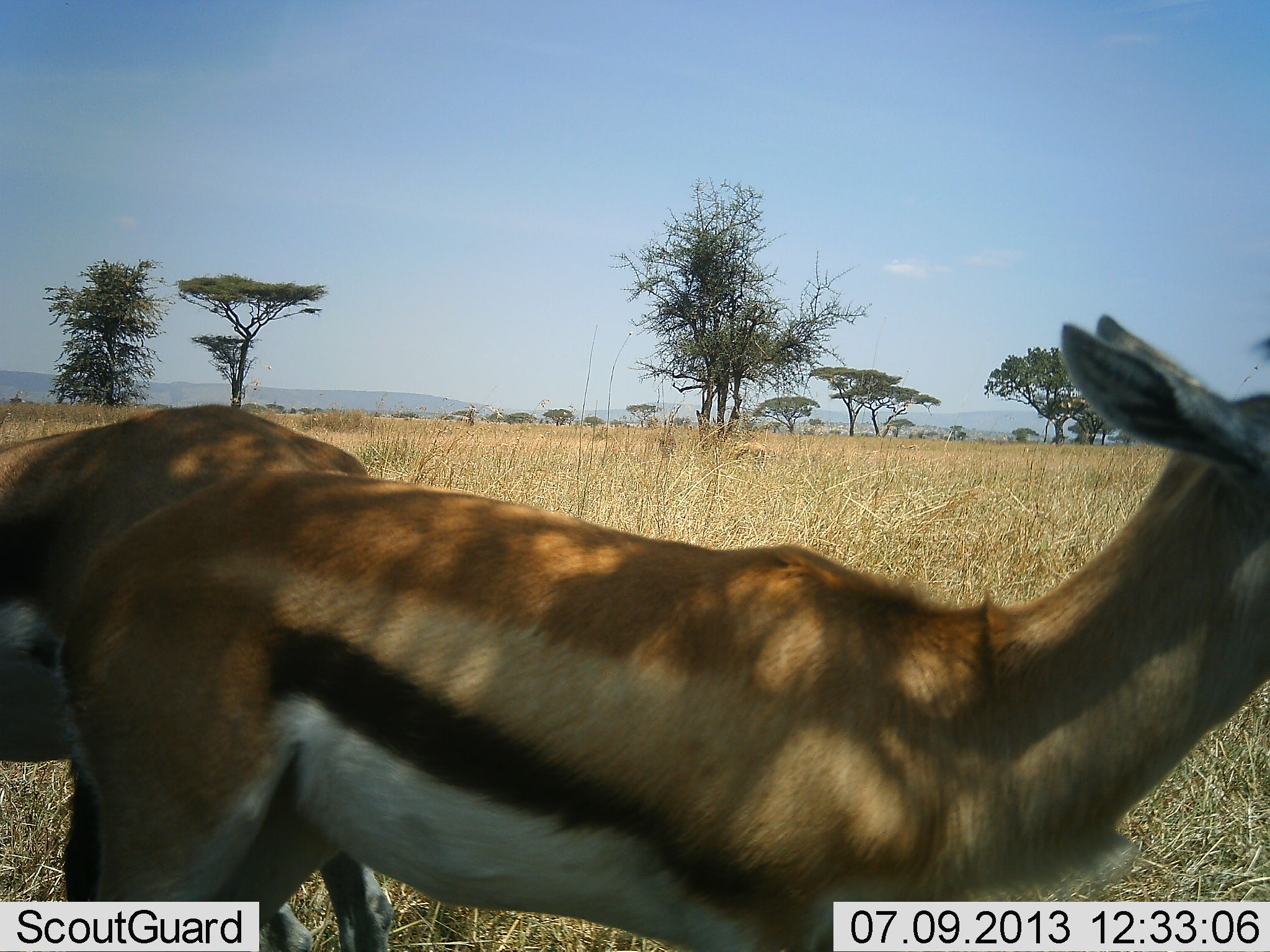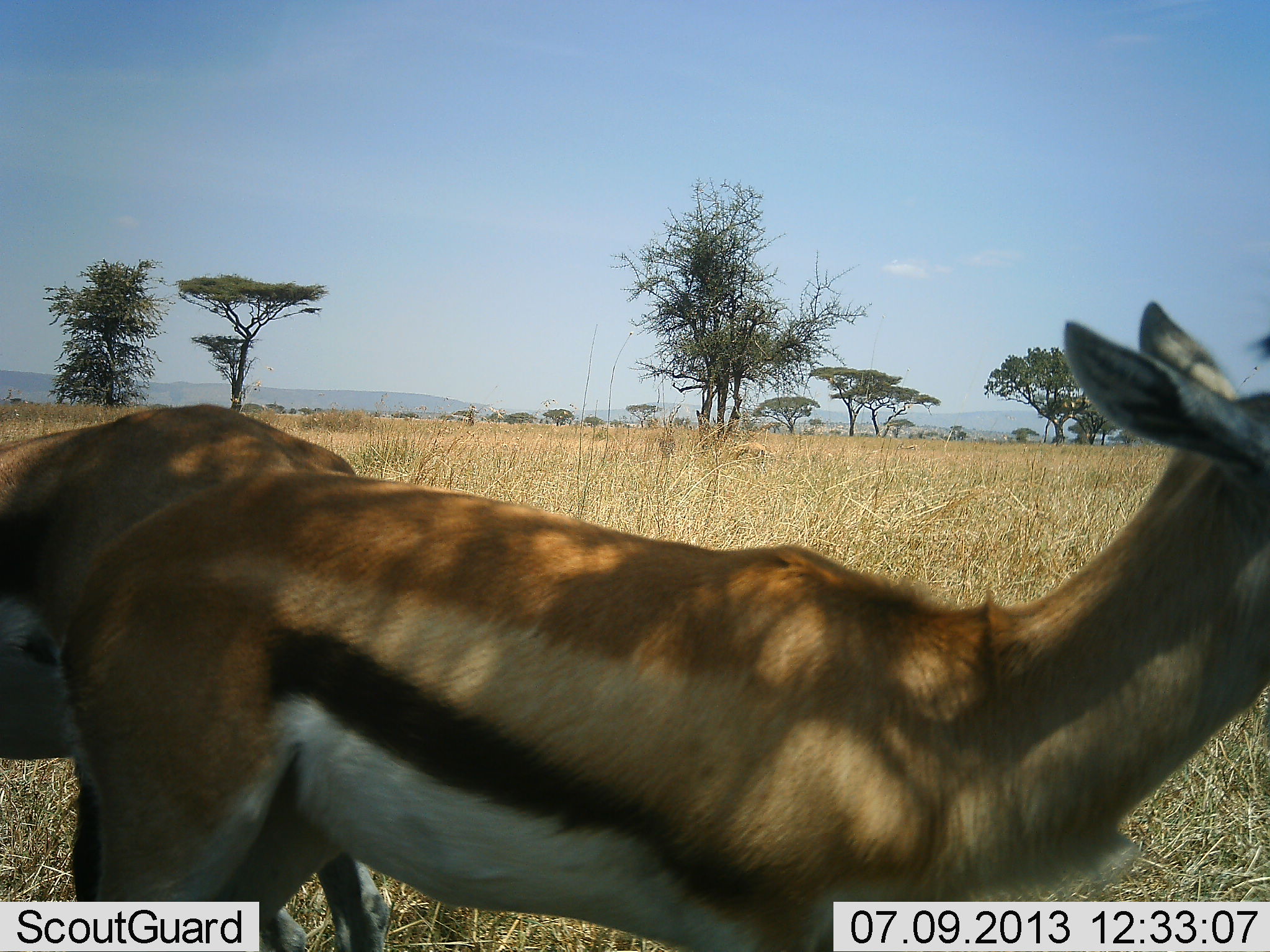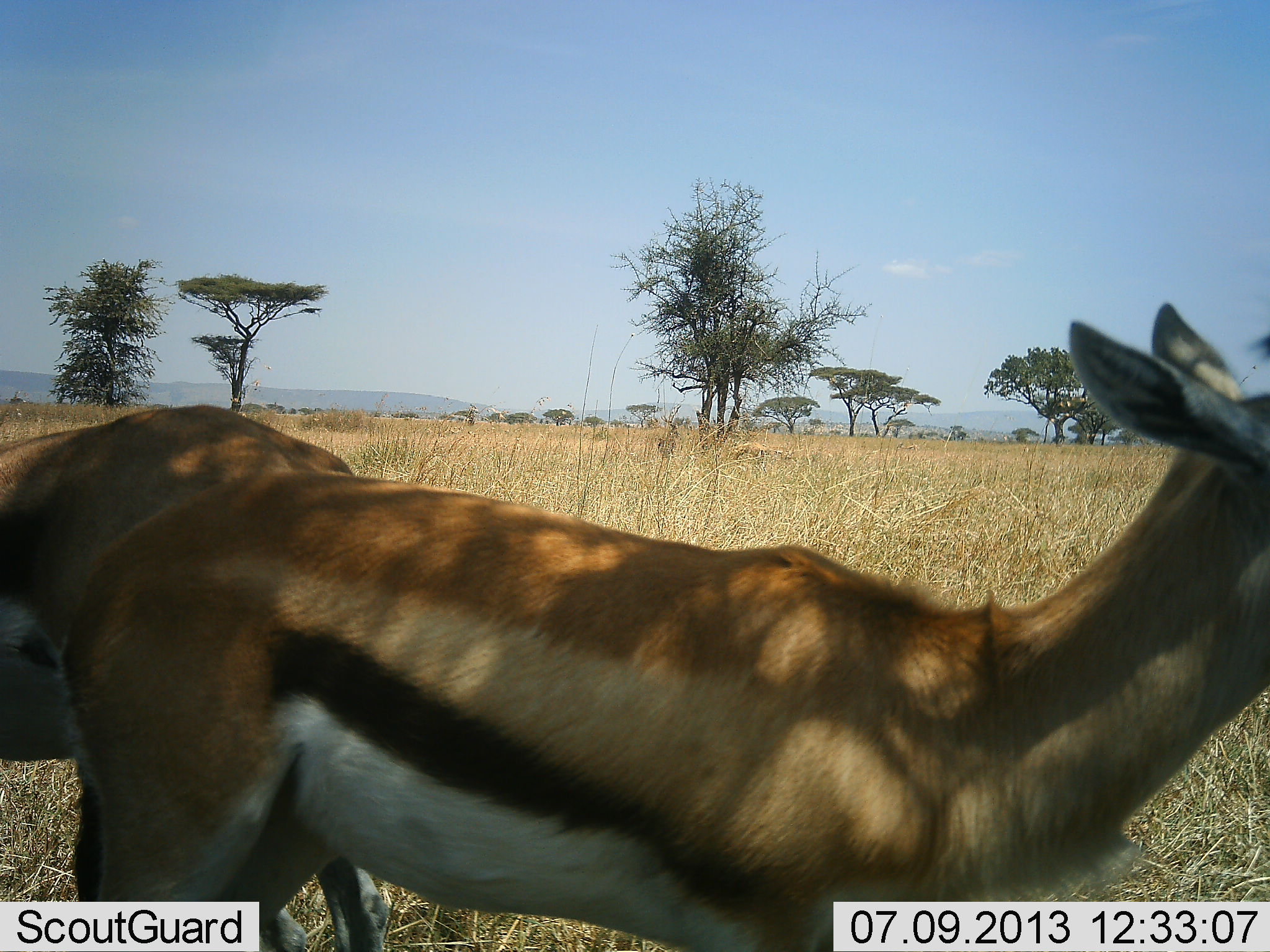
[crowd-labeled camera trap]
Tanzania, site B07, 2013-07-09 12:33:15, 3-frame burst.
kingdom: Animalia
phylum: Chordata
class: Mammalia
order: Artiodactyla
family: Bovidae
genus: Eudorcas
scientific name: Eudorcas thomsonii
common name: thomson's gazelle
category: gazellethomsons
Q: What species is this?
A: Gazellethomsons (thomson's gazelle) (Eudorcas thomsonii).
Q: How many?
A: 2.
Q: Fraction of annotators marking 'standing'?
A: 90%.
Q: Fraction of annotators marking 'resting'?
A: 0%.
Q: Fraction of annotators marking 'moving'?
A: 10%.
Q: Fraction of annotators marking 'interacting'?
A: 0%.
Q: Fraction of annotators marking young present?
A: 0%.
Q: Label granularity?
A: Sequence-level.